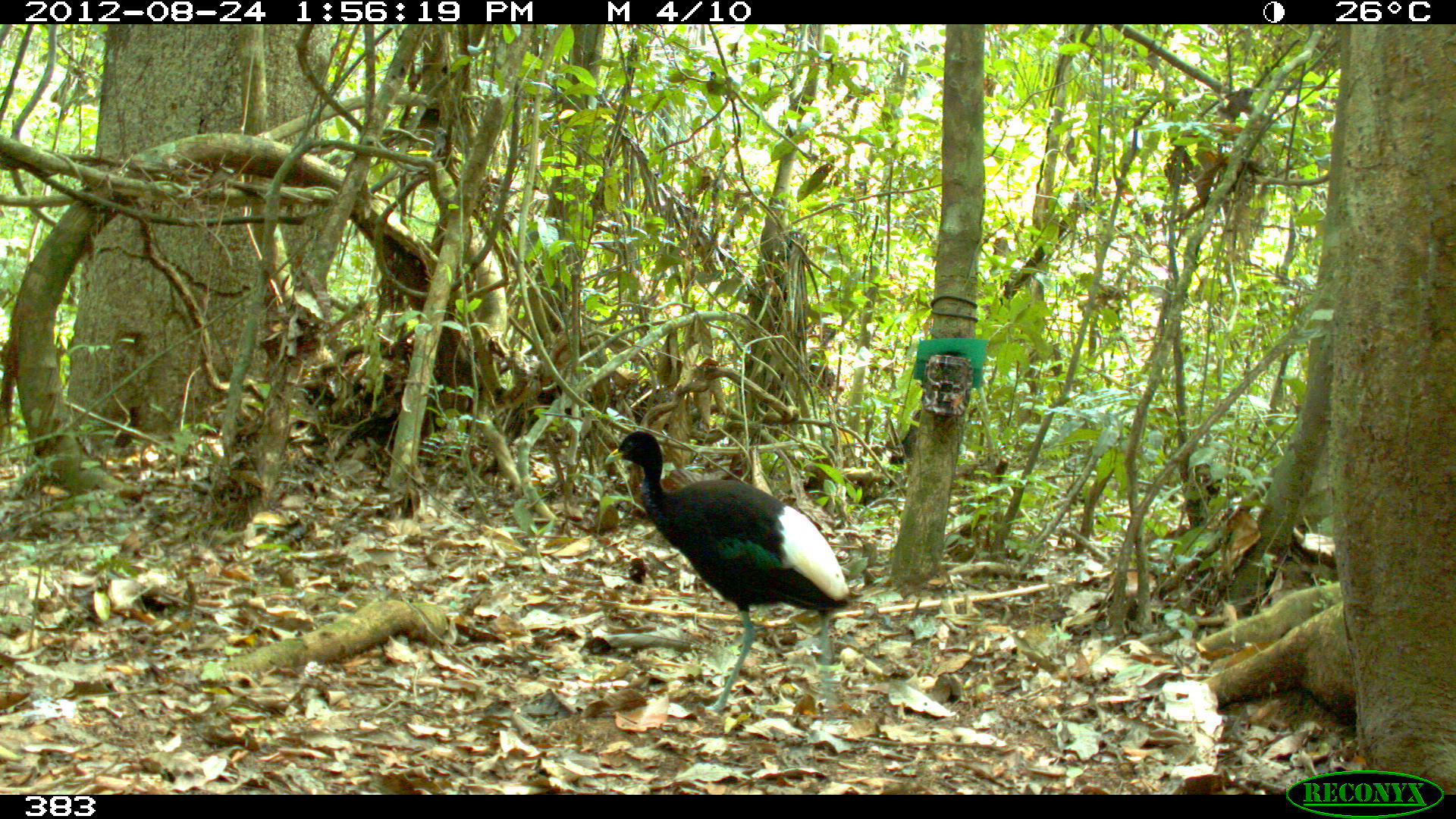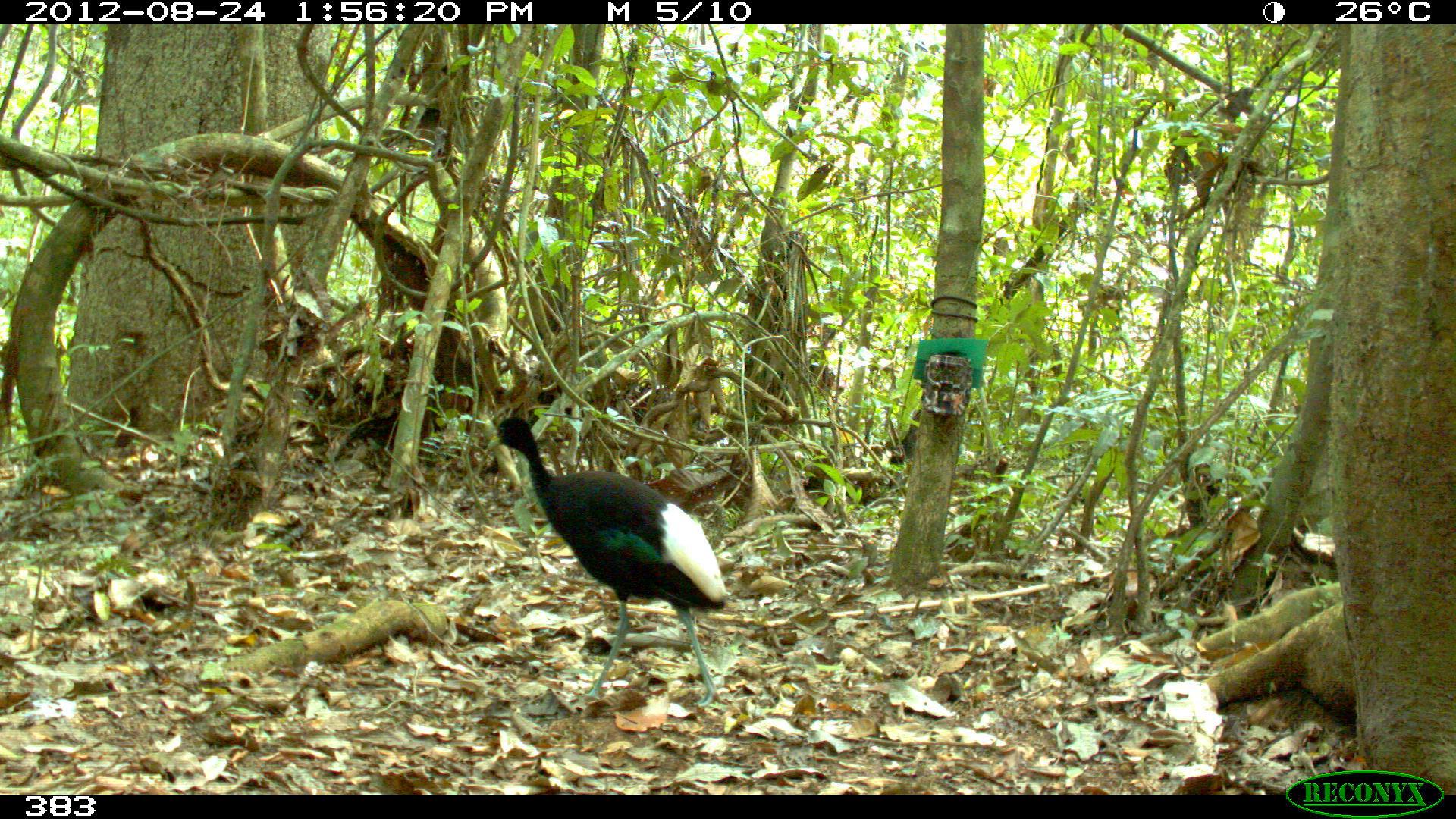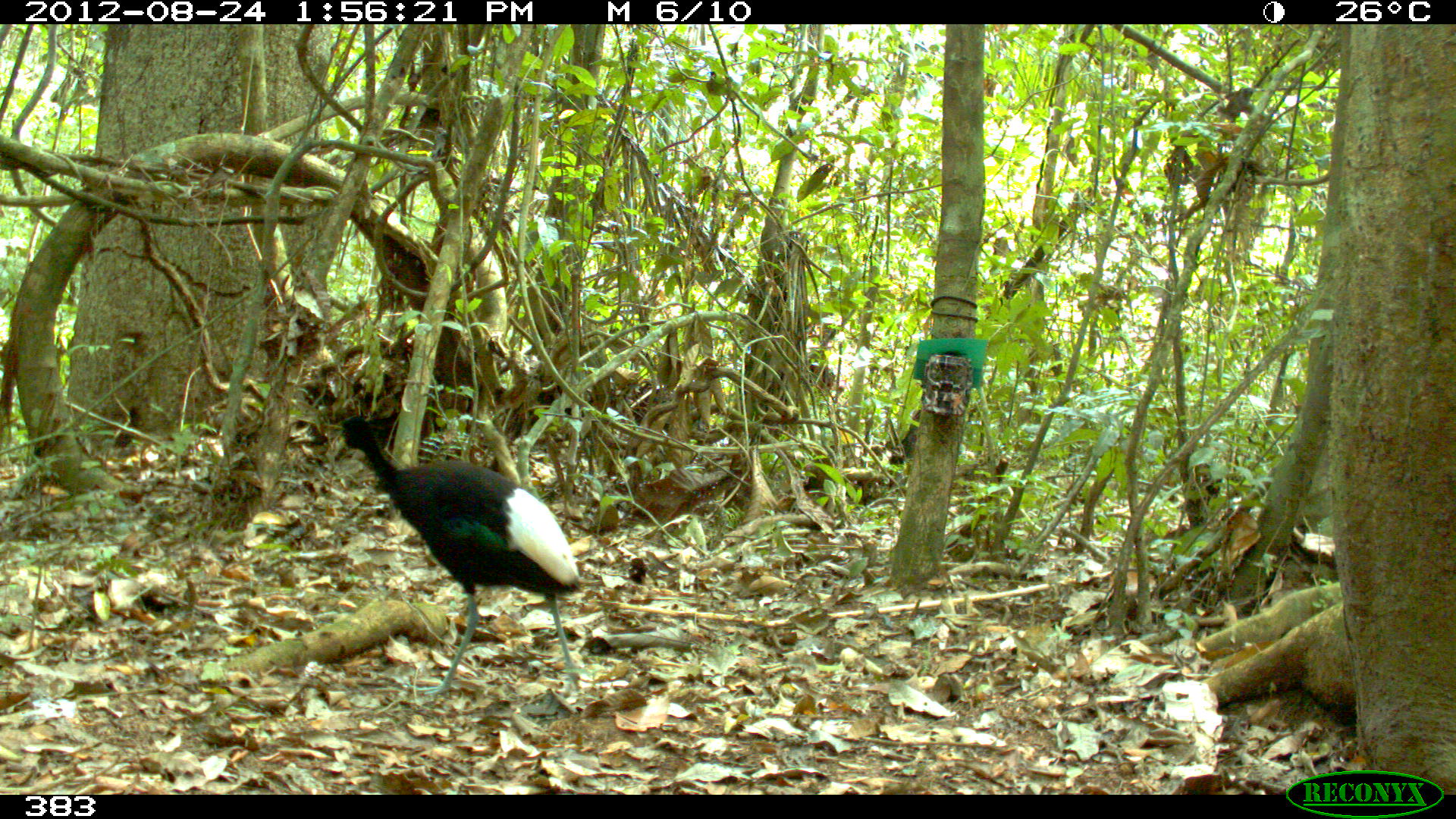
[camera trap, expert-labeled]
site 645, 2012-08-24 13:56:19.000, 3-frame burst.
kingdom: Animalia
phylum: Chordata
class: Aves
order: Gruiformes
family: Psophiidae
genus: Psophia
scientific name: Psophia leucoptera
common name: pale-winged trumpeter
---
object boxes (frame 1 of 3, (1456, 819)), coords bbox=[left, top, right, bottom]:
psophia leucoptera: bbox=[603, 430, 850, 718]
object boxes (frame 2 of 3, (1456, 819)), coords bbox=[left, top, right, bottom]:
psophia leucoptera: bbox=[486, 415, 729, 711]